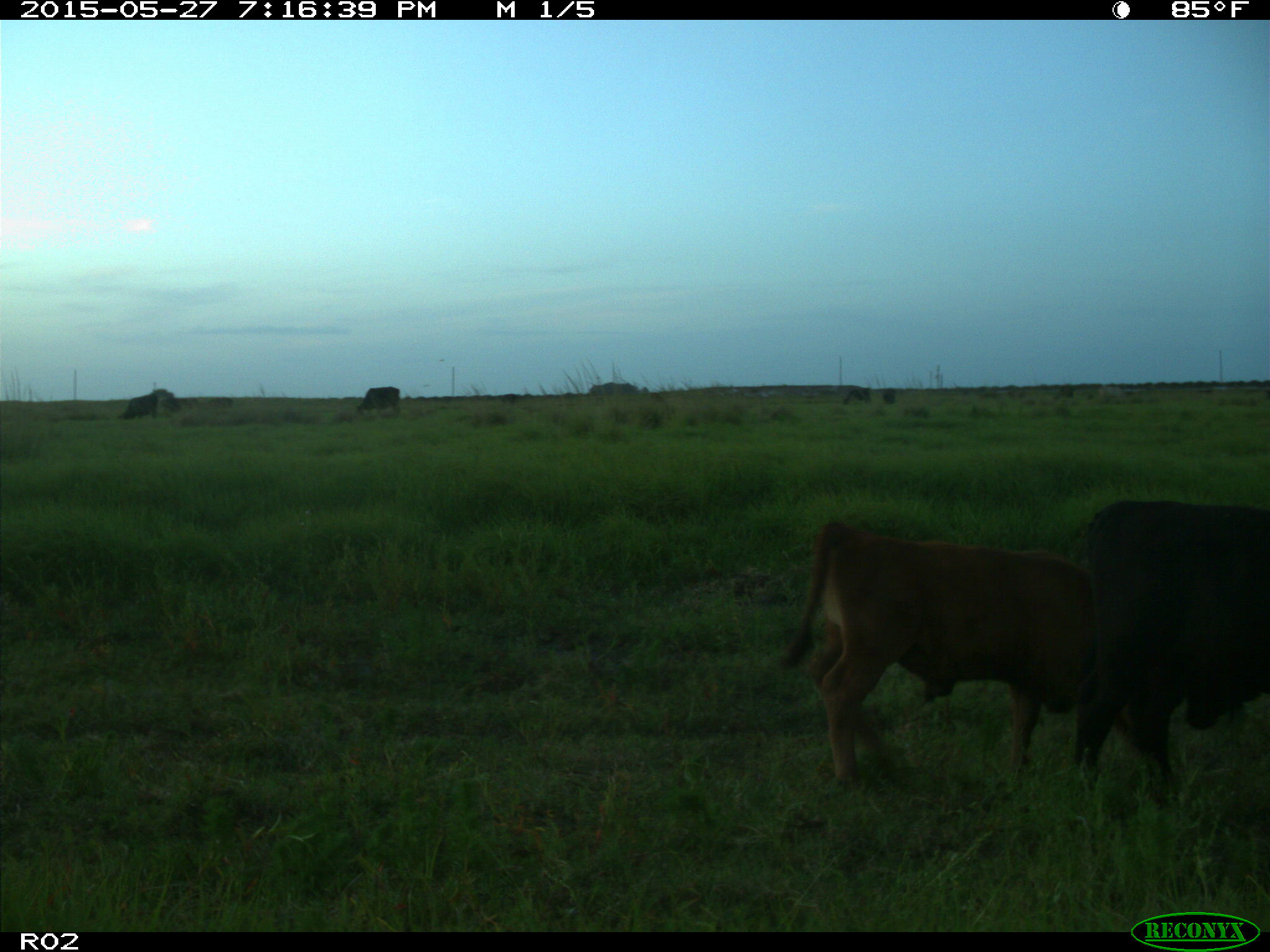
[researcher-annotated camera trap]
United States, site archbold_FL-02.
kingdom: Animalia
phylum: Chordata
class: Mammalia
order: Artiodactyla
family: Bovidae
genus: Bos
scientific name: Bos taurus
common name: domestic cow